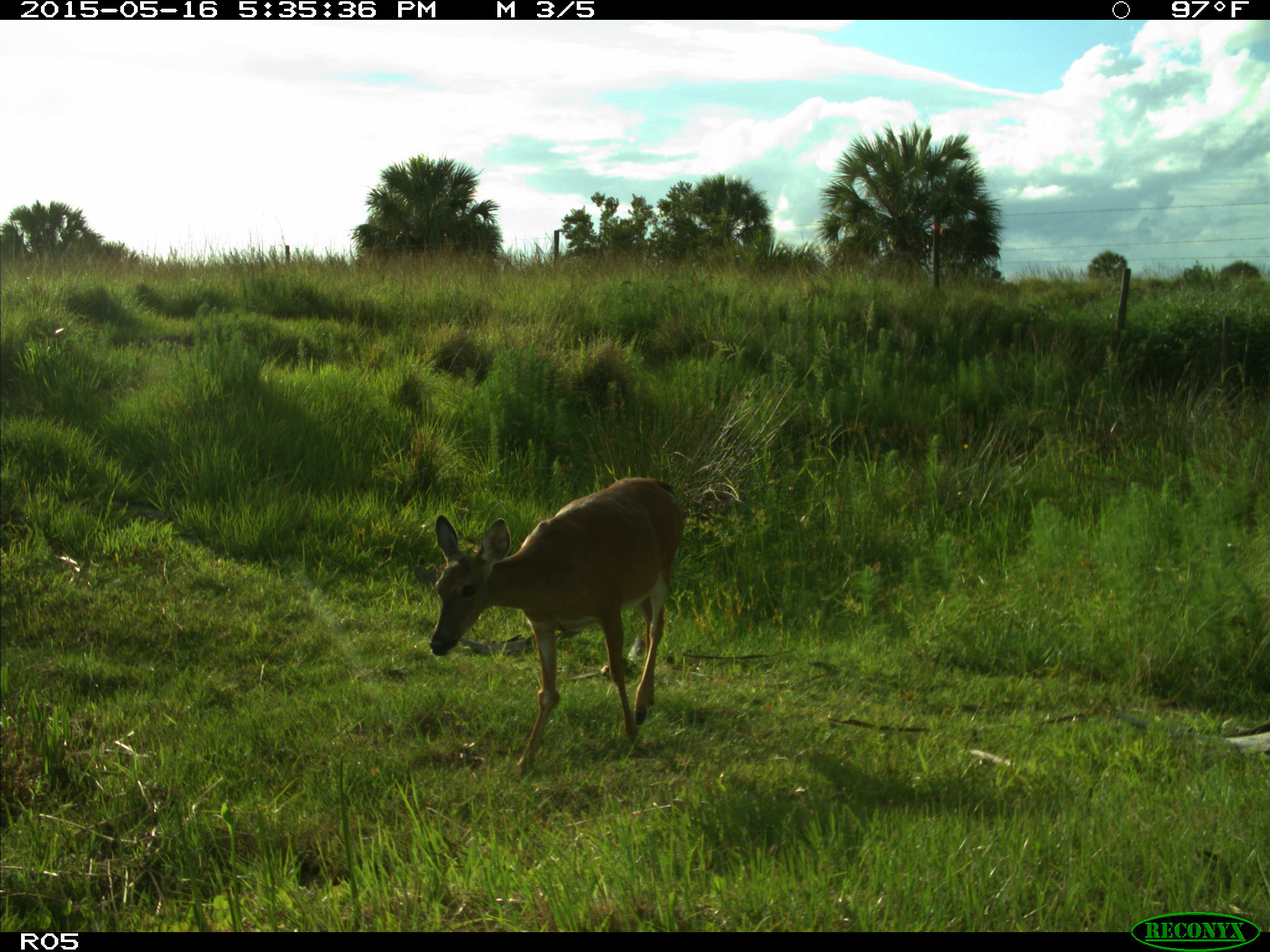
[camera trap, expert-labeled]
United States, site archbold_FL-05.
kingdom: Animalia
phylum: Chordata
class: Mammalia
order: Artiodactyla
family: Cervidae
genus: Odocoileus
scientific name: Odocoileus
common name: deer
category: unidentified deer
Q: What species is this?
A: Unidentified deer (deer) (Odocoileus).